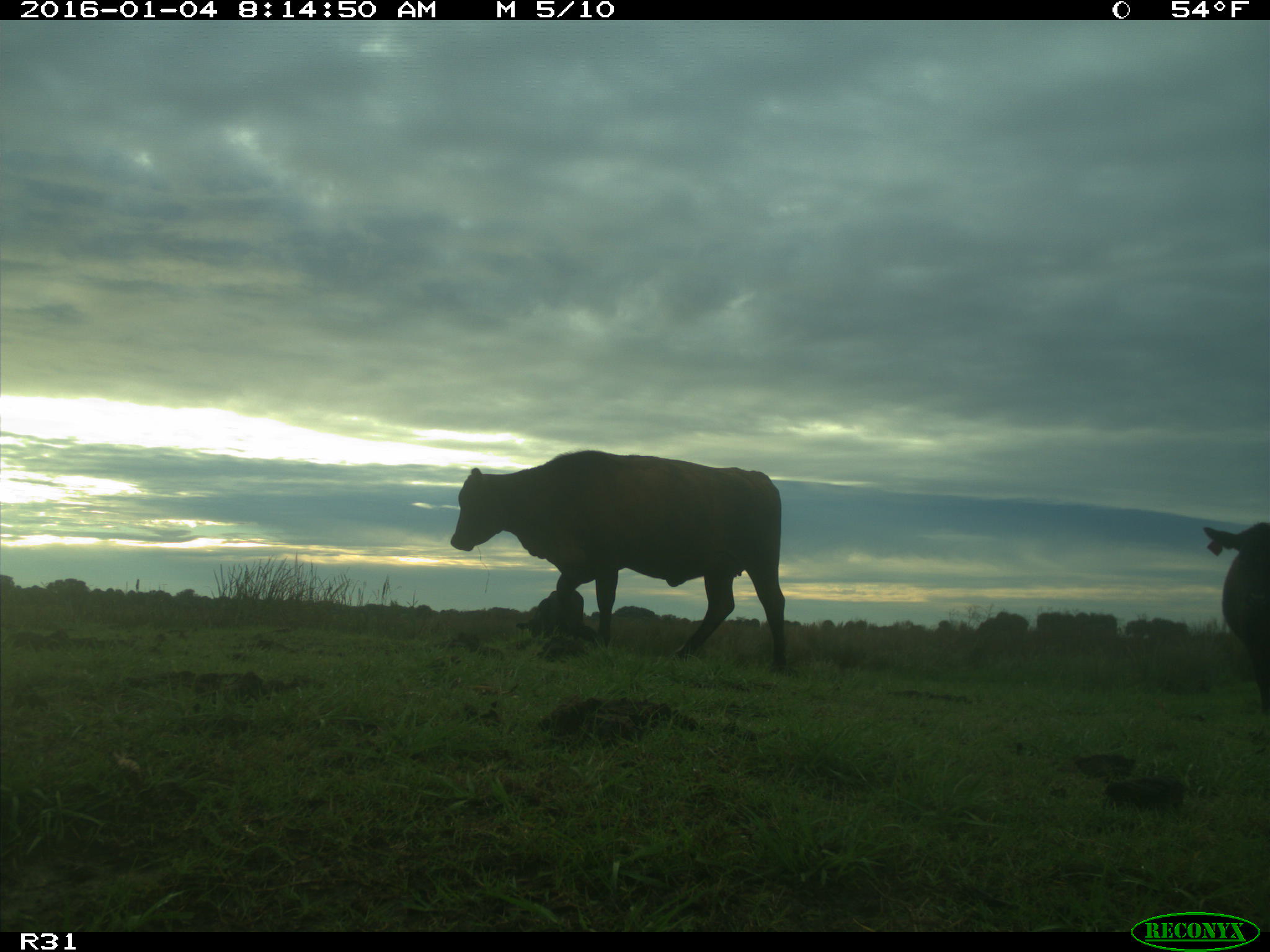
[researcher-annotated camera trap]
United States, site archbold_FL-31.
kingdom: Animalia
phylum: Chordata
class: Mammalia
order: Artiodactyla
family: Bovidae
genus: Bos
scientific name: Bos taurus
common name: domestic cow